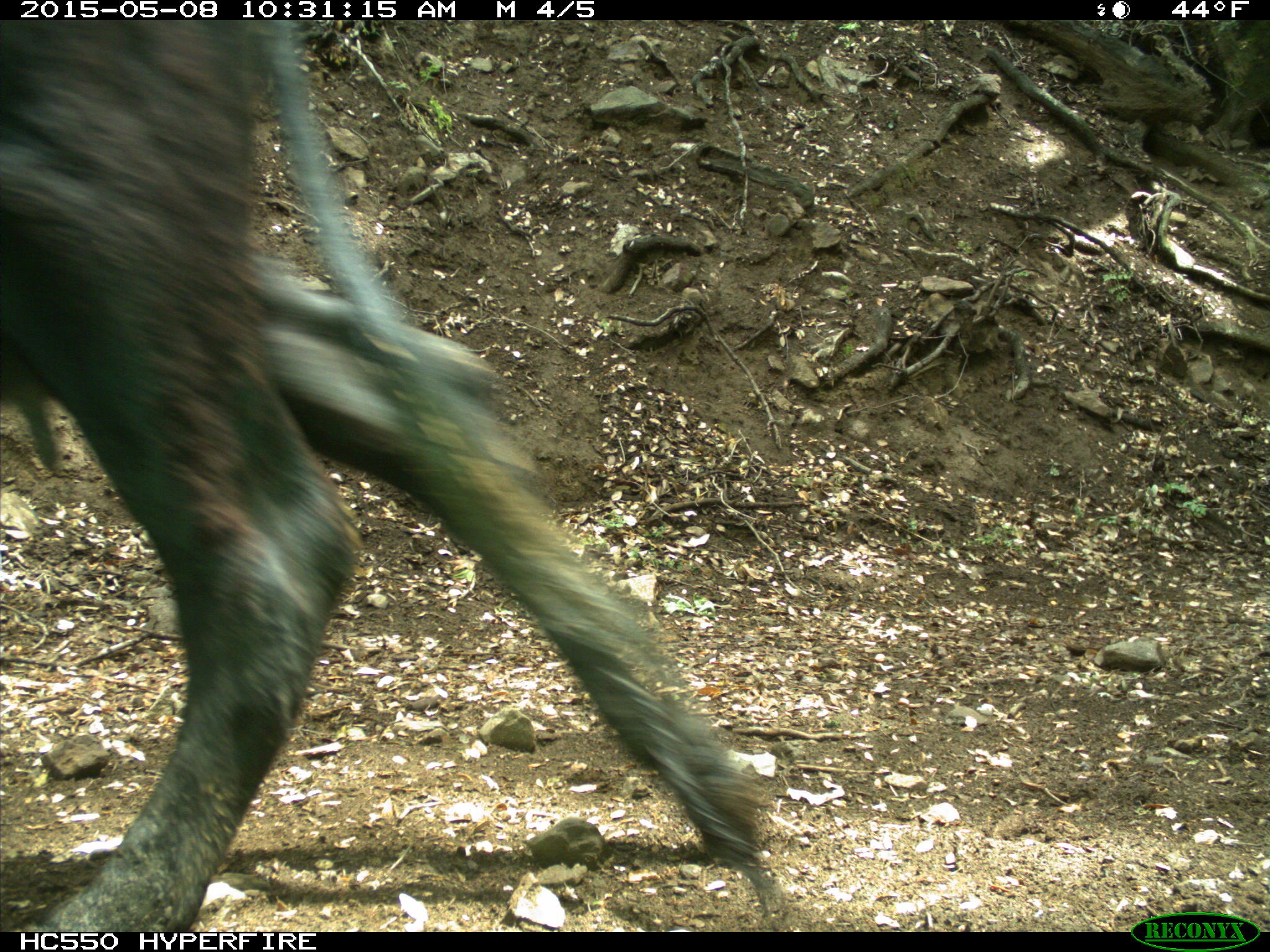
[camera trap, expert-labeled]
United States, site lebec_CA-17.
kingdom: Animalia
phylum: Chordata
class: Mammalia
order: Artiodactyla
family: Bovidae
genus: Bos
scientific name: Bos taurus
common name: domestic cow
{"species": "Bos taurus (domestic cow)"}